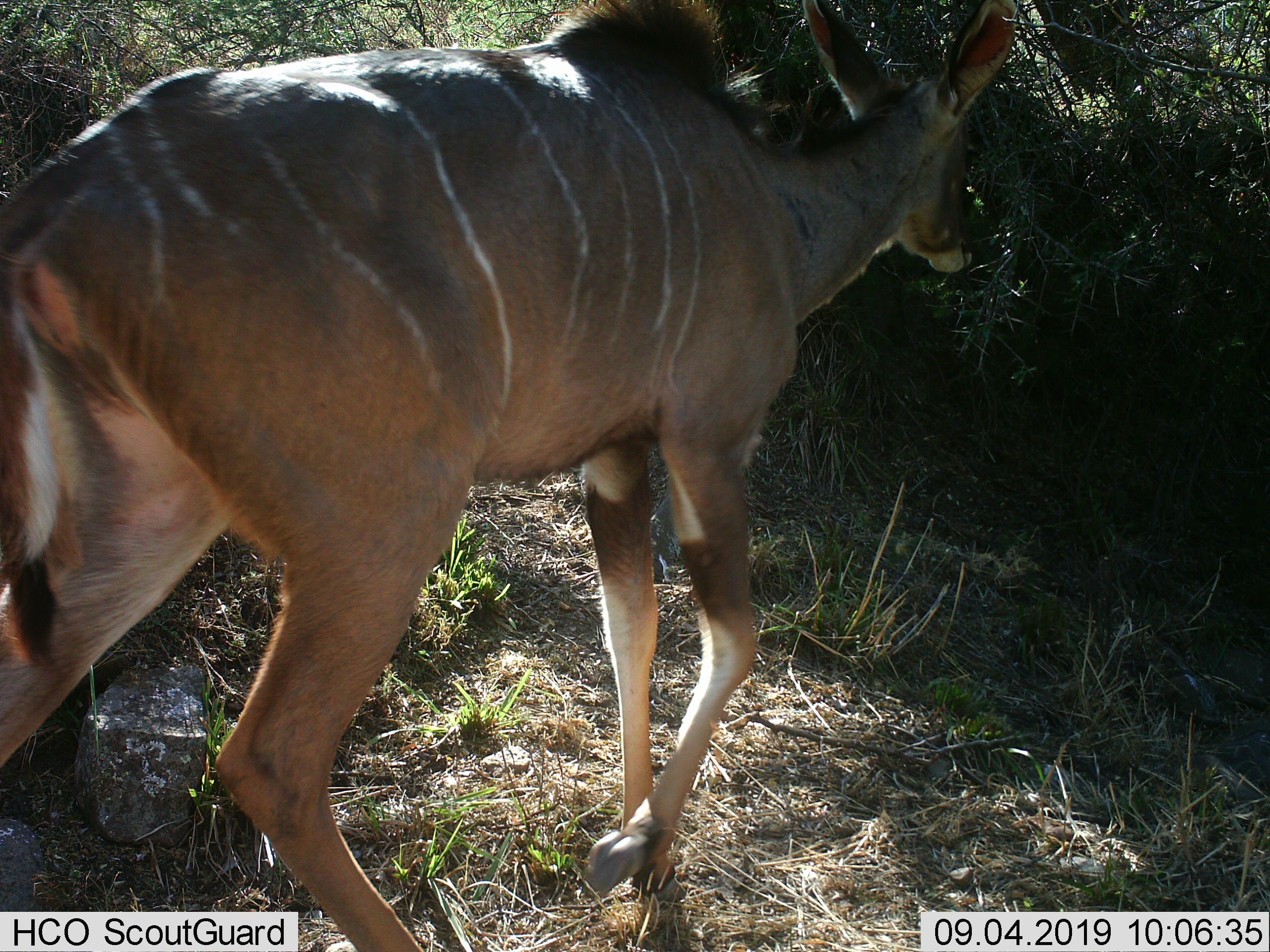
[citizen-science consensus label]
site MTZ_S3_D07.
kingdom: Animalia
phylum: Chordata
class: Mammalia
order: Artiodactyla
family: Bovidae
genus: Tragelaphus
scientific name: Tragelaphus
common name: kudu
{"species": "kudu (Tragelaphus)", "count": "1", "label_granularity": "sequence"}